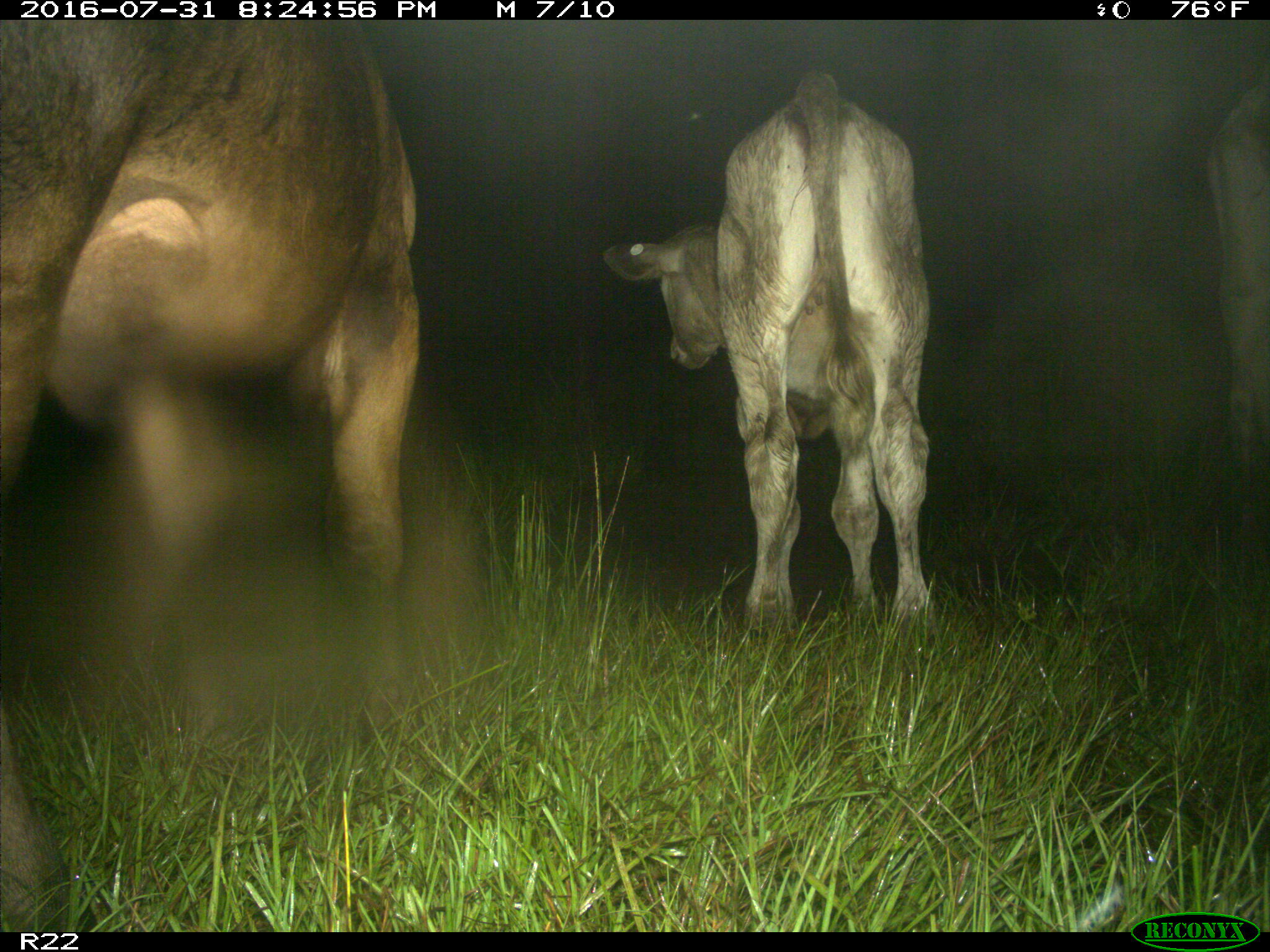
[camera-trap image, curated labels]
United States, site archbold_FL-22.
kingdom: Animalia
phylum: Chordata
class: Mammalia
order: Artiodactyla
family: Bovidae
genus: Bos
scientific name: Bos taurus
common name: domestic cow